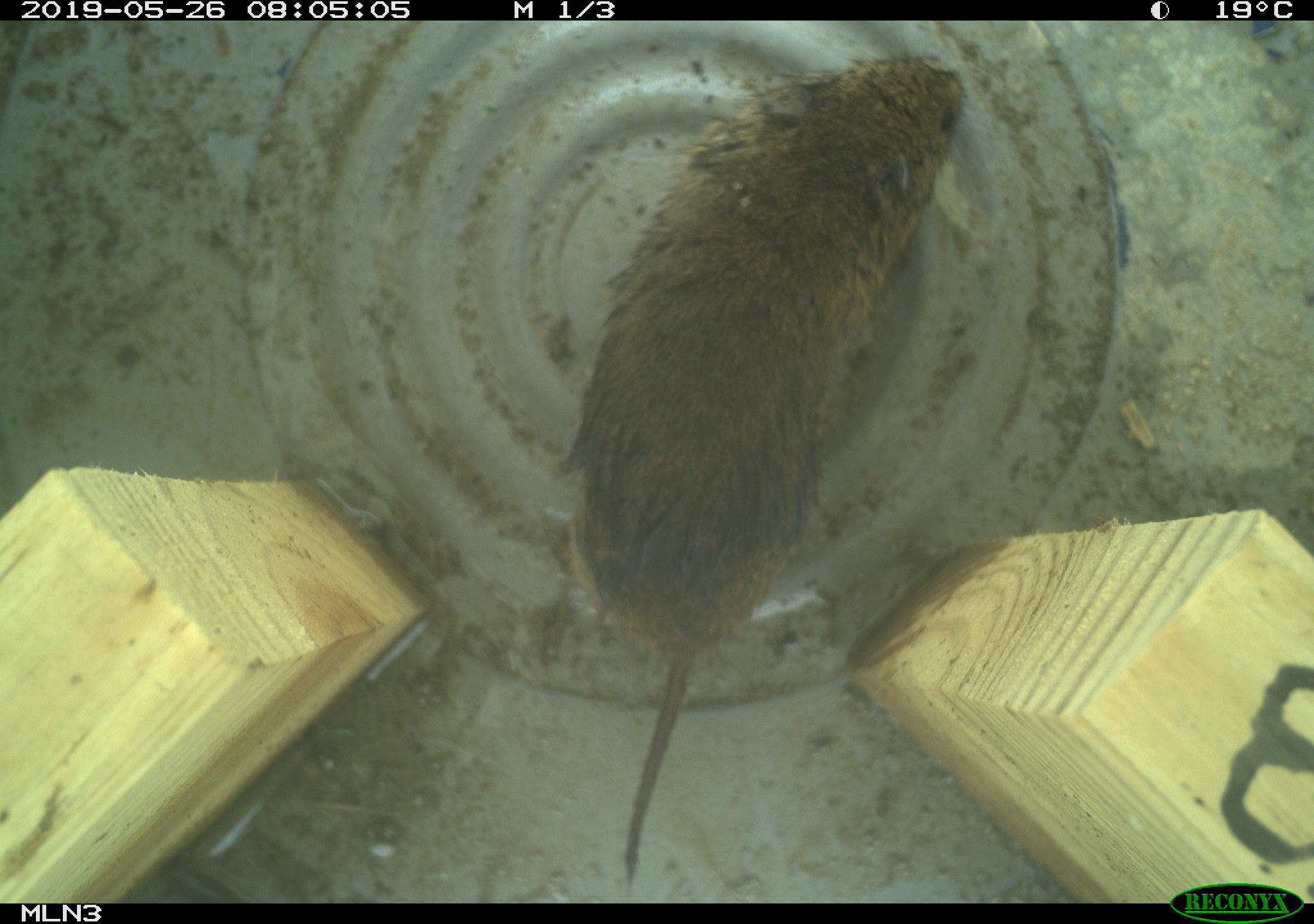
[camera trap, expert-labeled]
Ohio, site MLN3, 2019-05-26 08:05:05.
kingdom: Animalia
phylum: Chordata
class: Mammalia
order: Rodentia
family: Cricetidae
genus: Microtus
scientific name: Microtus pennsylvanicus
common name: meadow vole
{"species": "meadow vole (Microtus pennsylvanicus)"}